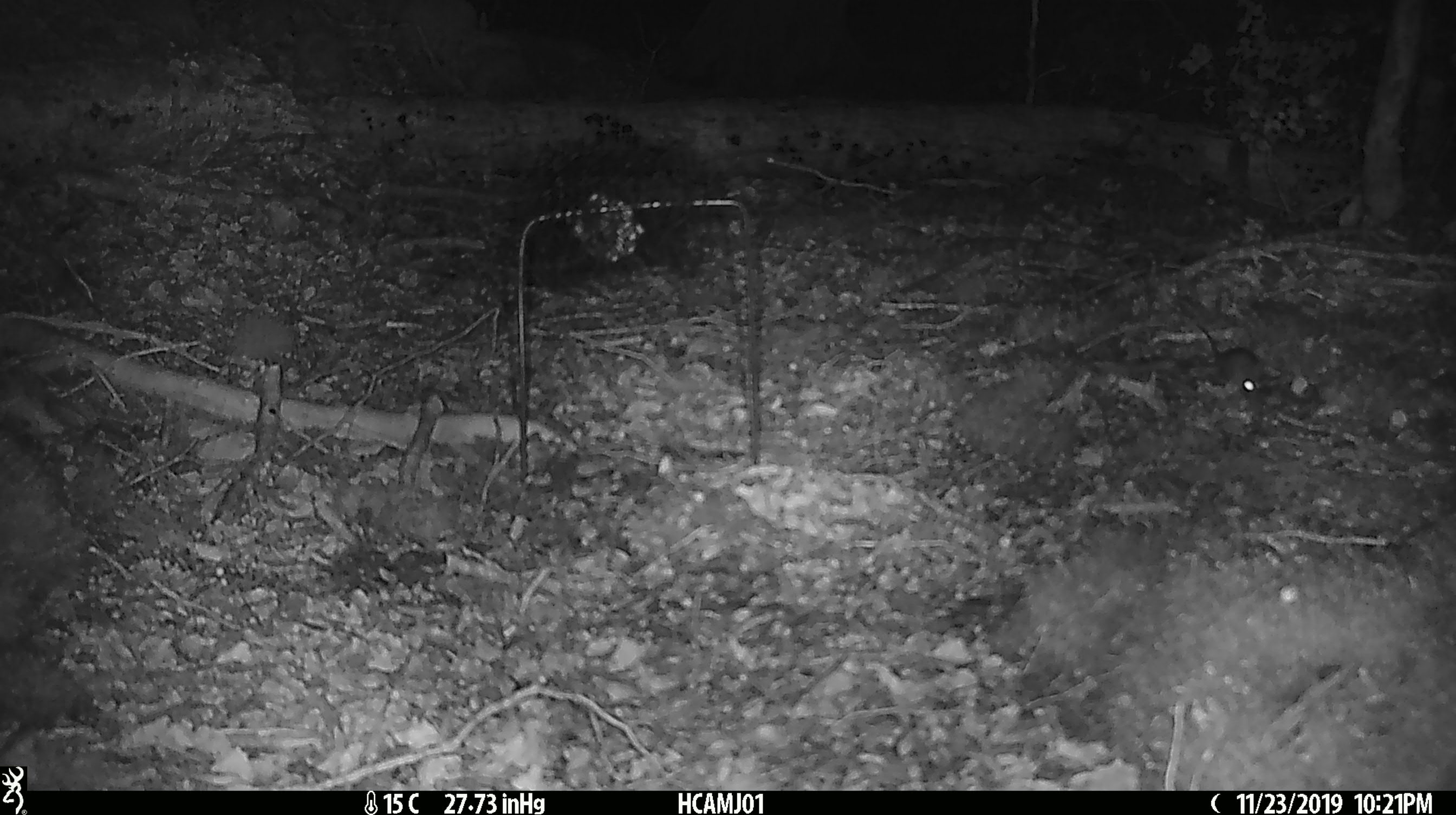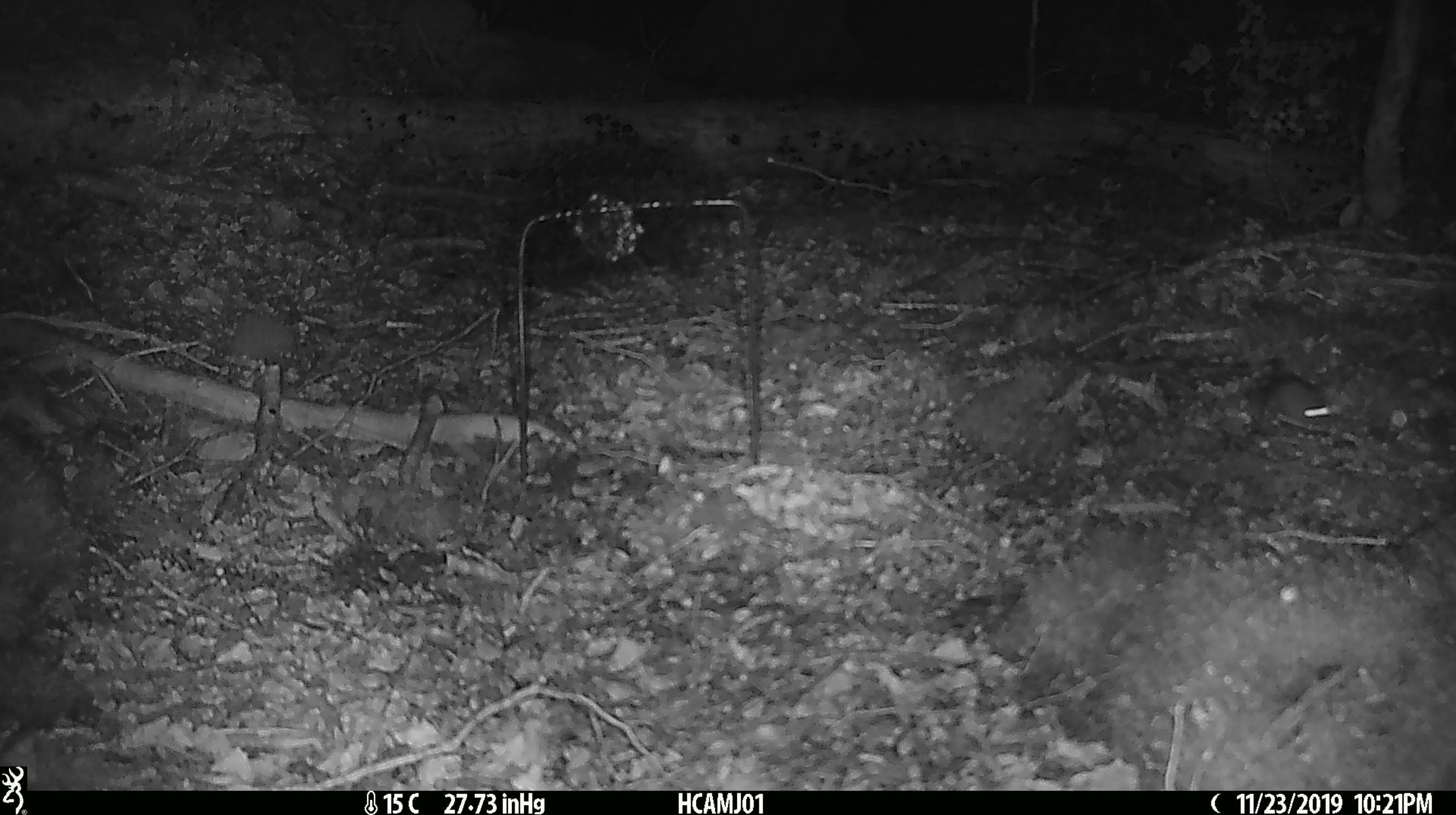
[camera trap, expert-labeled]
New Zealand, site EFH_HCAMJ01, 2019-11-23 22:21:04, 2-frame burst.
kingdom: Animalia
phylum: Chordata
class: Mammalia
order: Rodentia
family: Muridae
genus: Mus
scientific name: Mus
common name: mouse